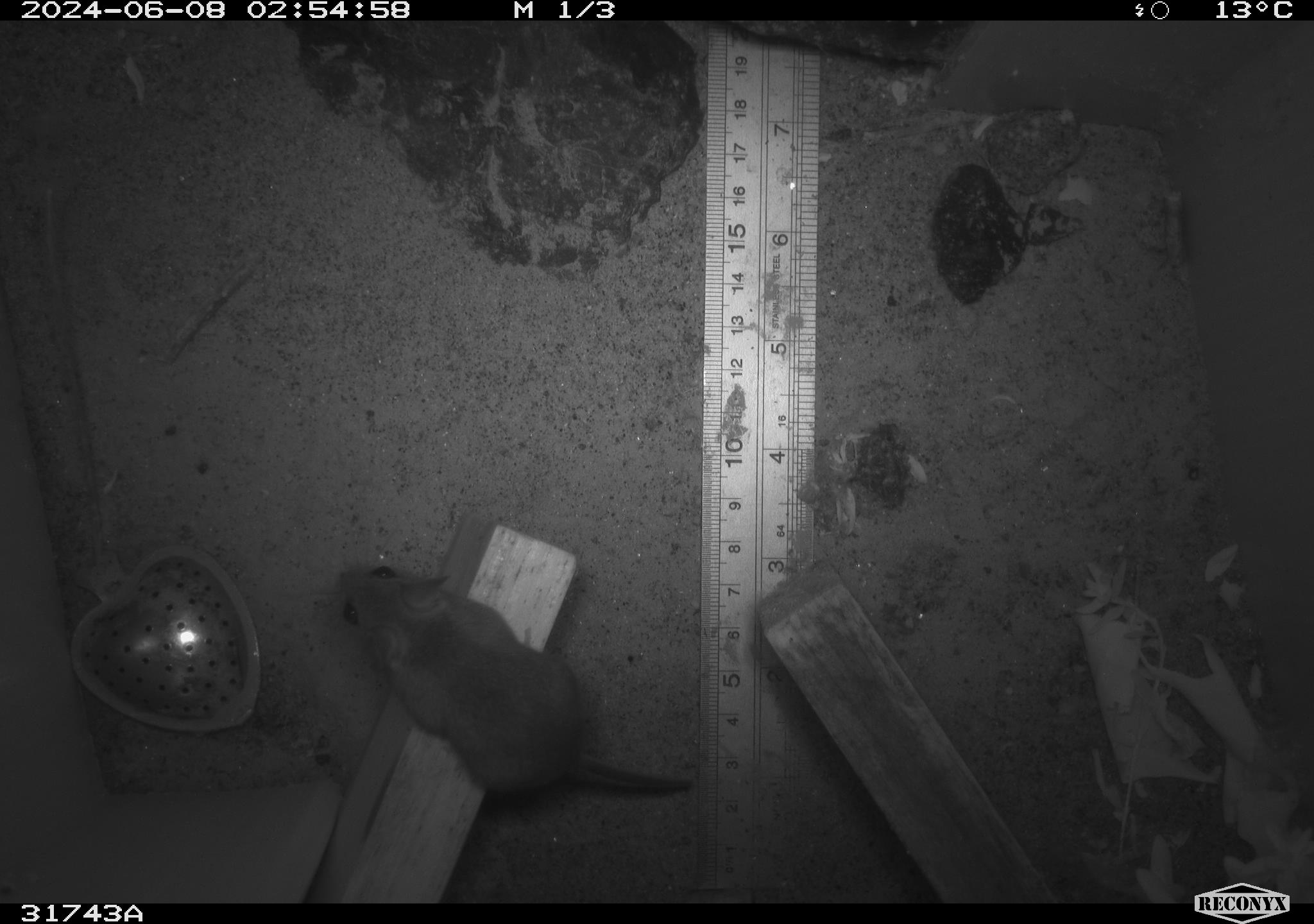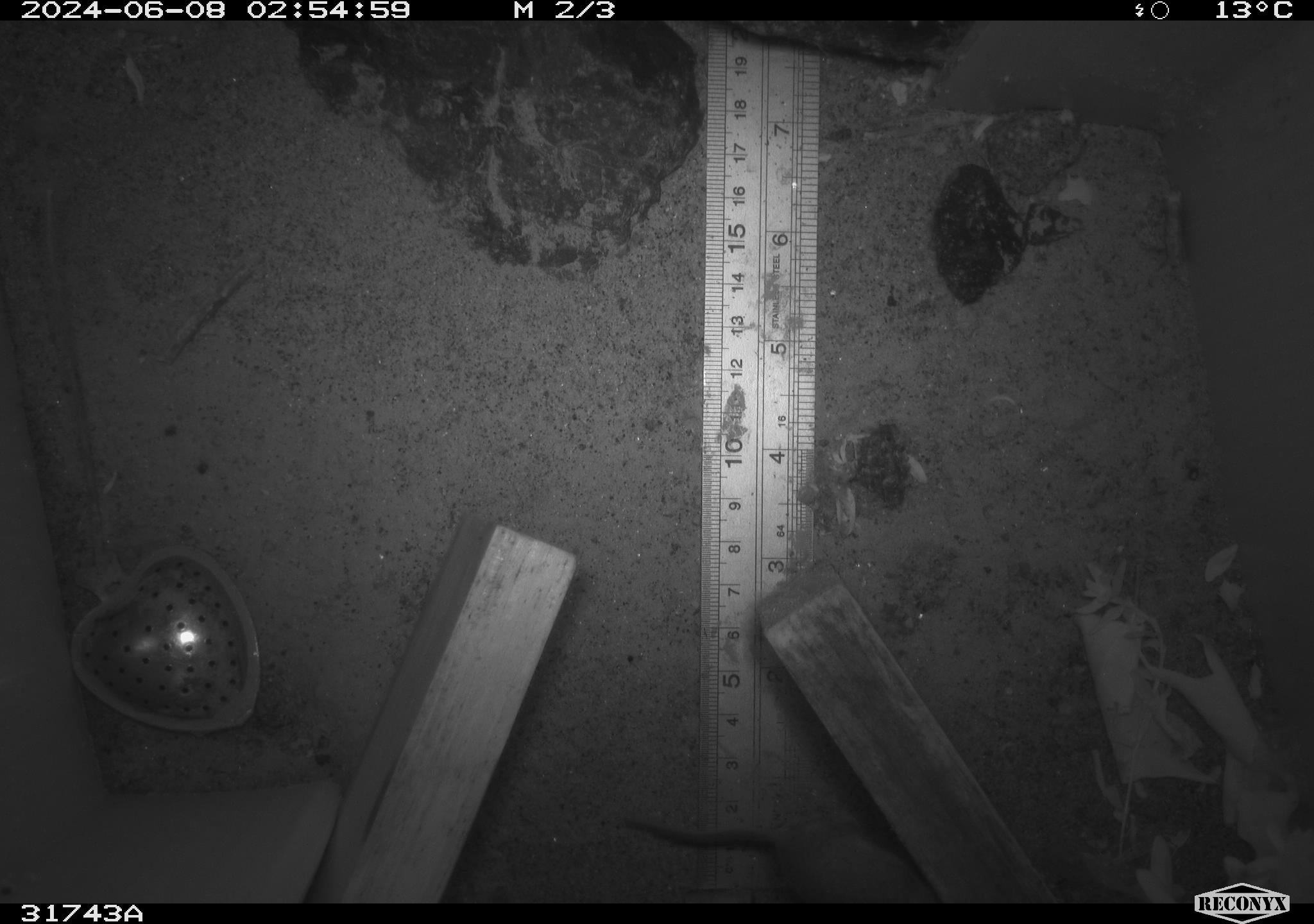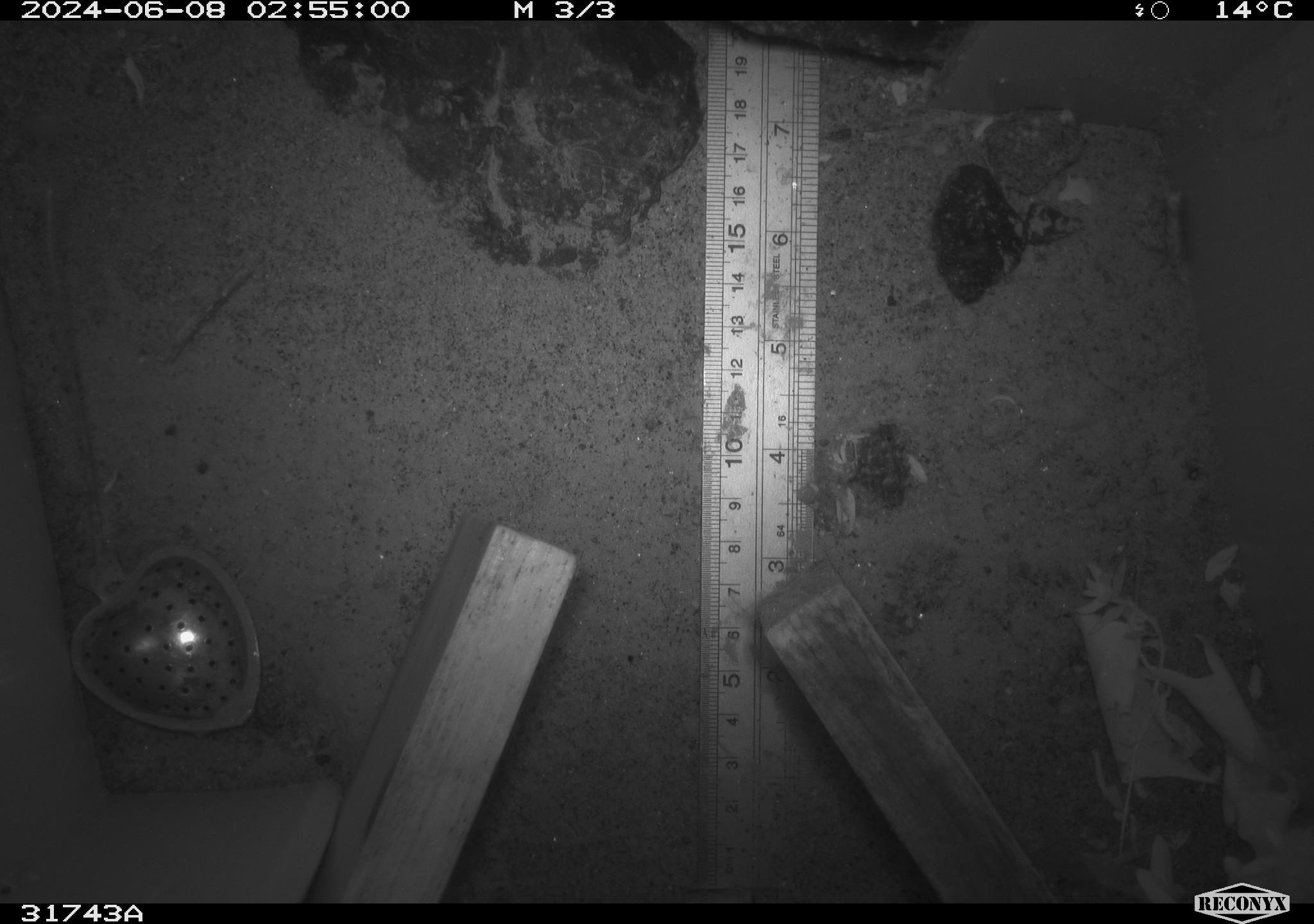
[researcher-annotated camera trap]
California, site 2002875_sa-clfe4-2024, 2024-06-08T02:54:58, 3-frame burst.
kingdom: Animalia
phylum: Chordata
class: Mammalia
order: Rodentia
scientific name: Rodentia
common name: mouse species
Mouse species (Rodentia).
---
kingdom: Animalia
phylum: Chordata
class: Mammalia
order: Rodentia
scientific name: Rodentia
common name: rodent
Rodent (Rodentia).